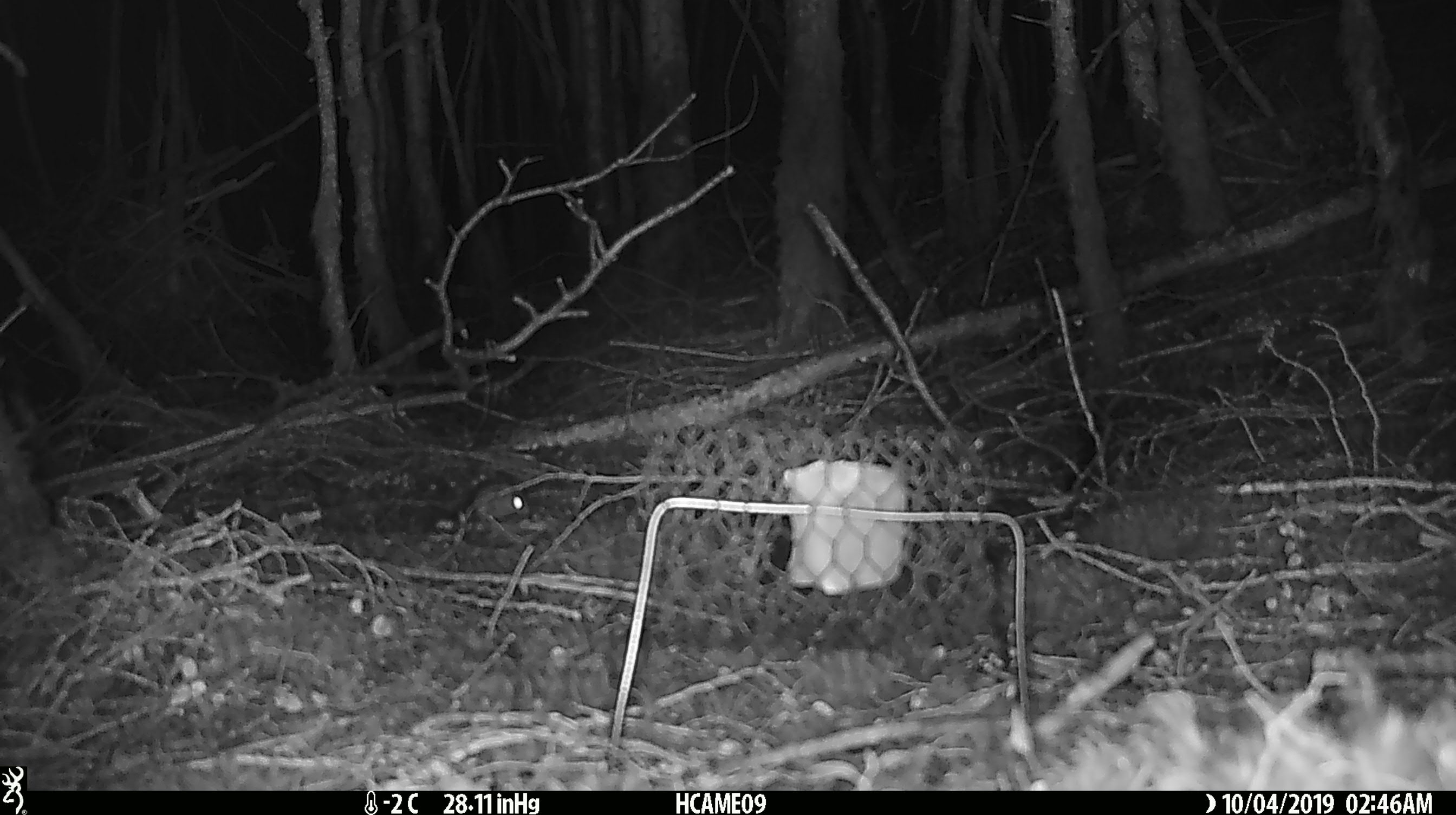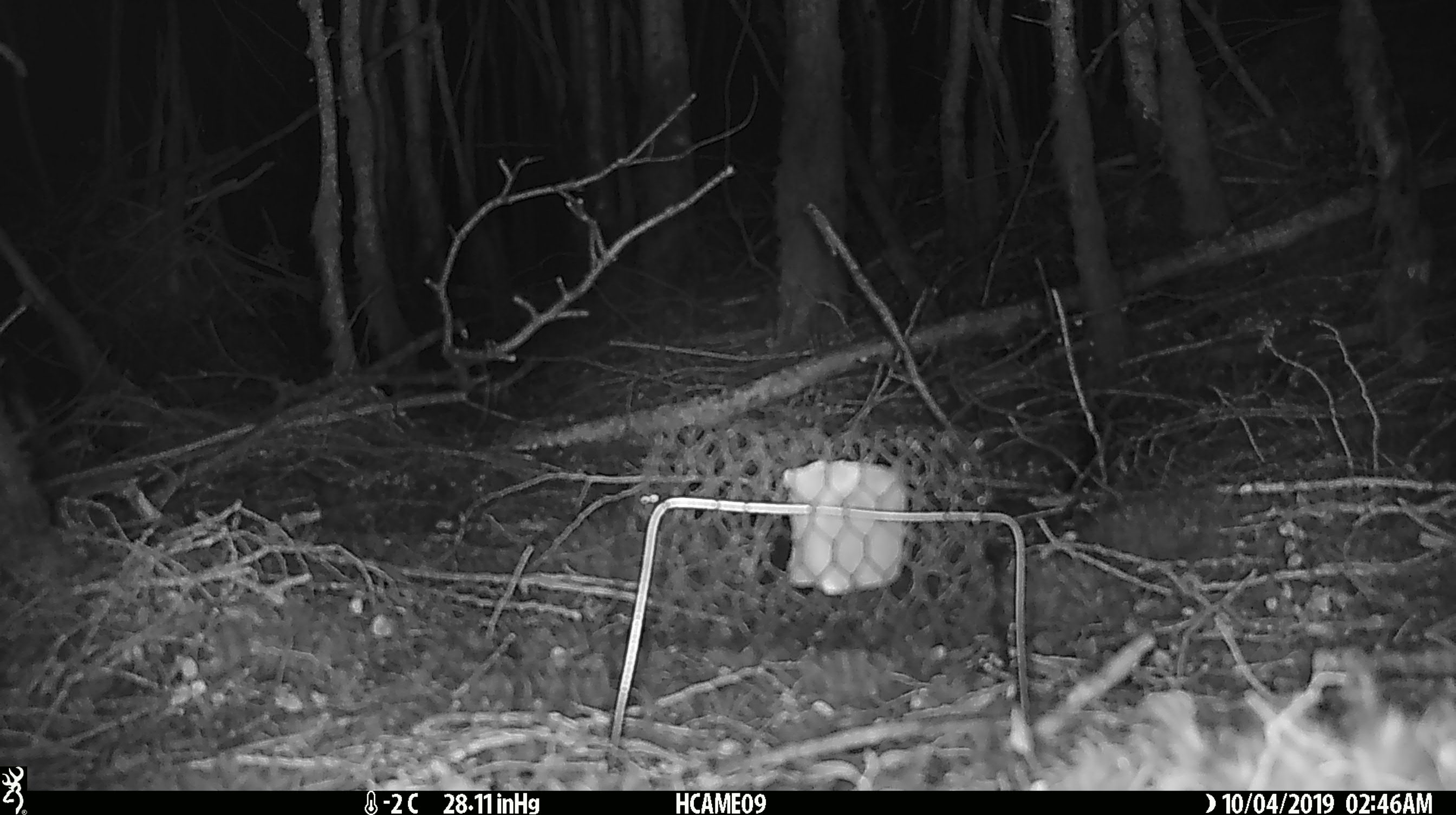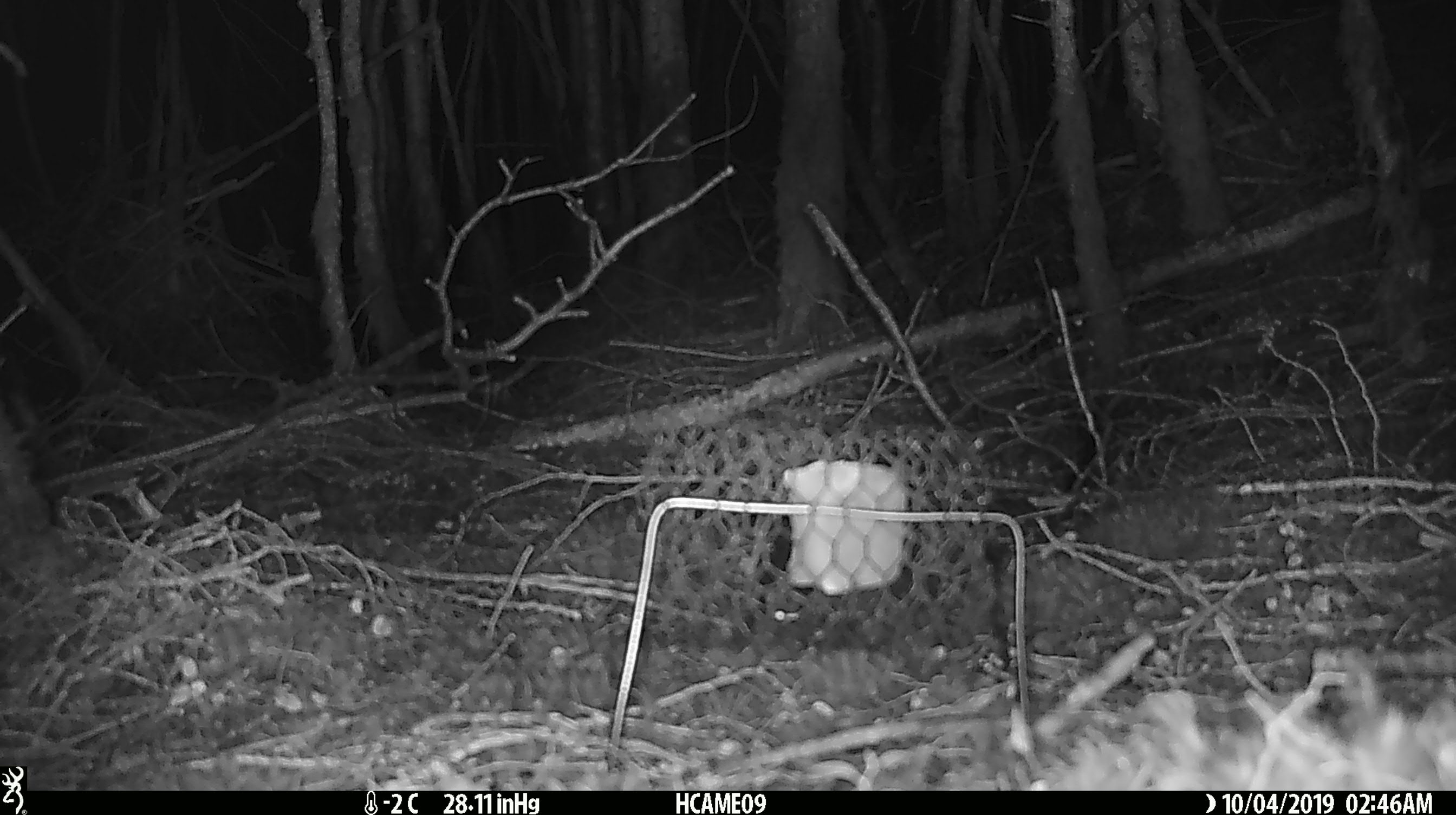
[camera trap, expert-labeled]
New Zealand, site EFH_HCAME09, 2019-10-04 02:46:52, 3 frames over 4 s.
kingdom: Animalia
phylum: Chordata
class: Mammalia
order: Rodentia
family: Muridae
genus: Mus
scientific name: Mus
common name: mouse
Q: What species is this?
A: Mouse (Mus).